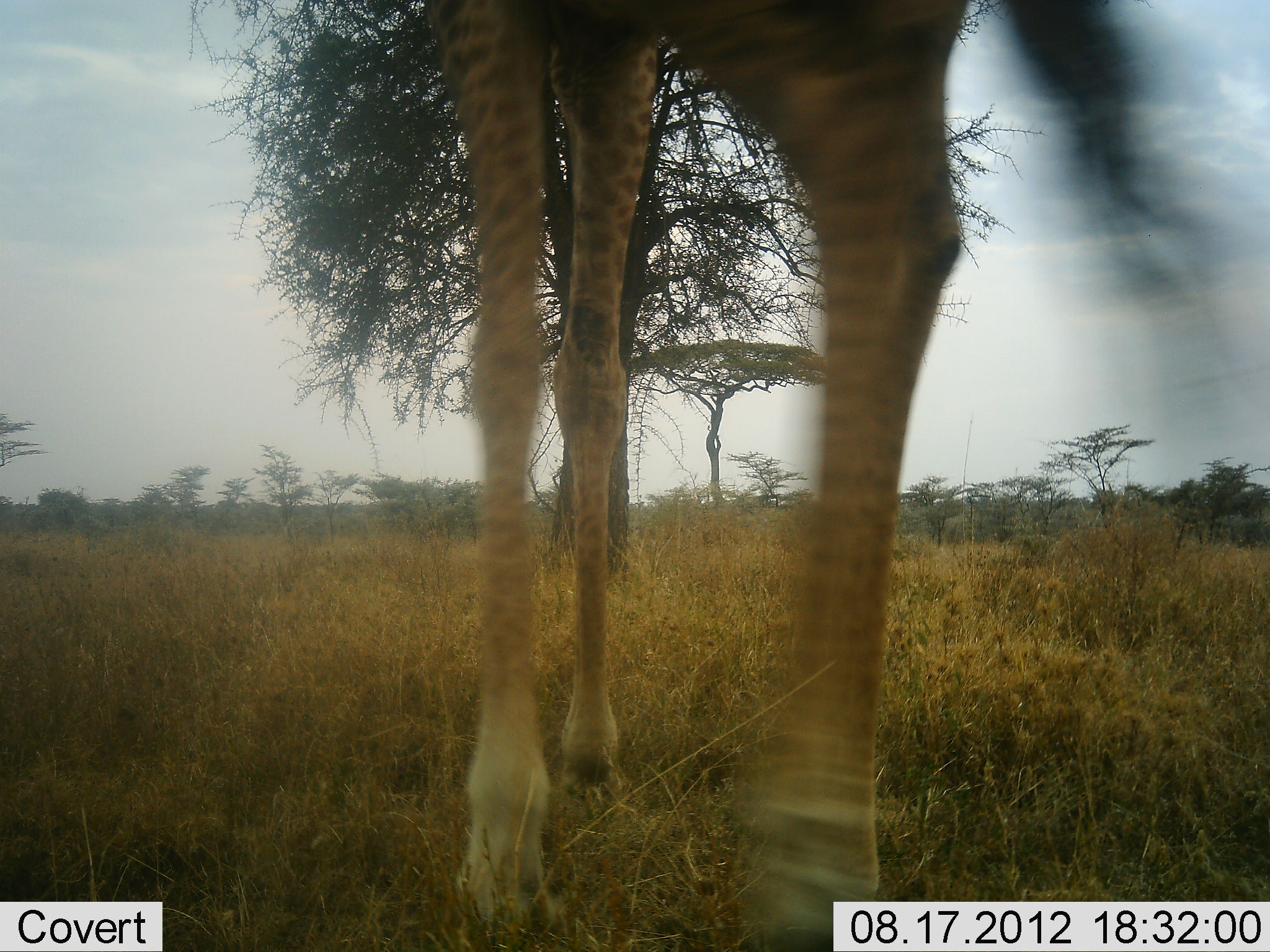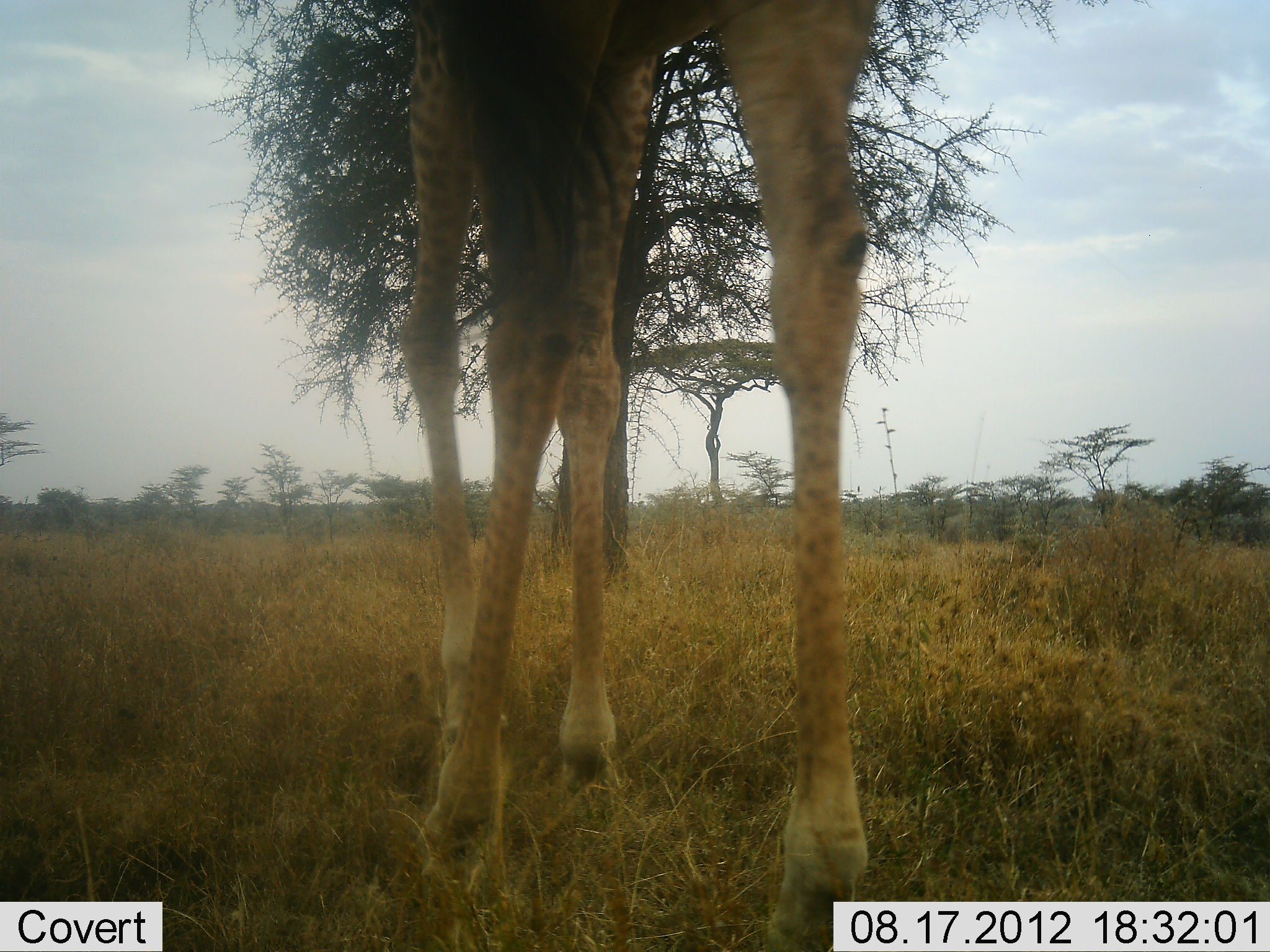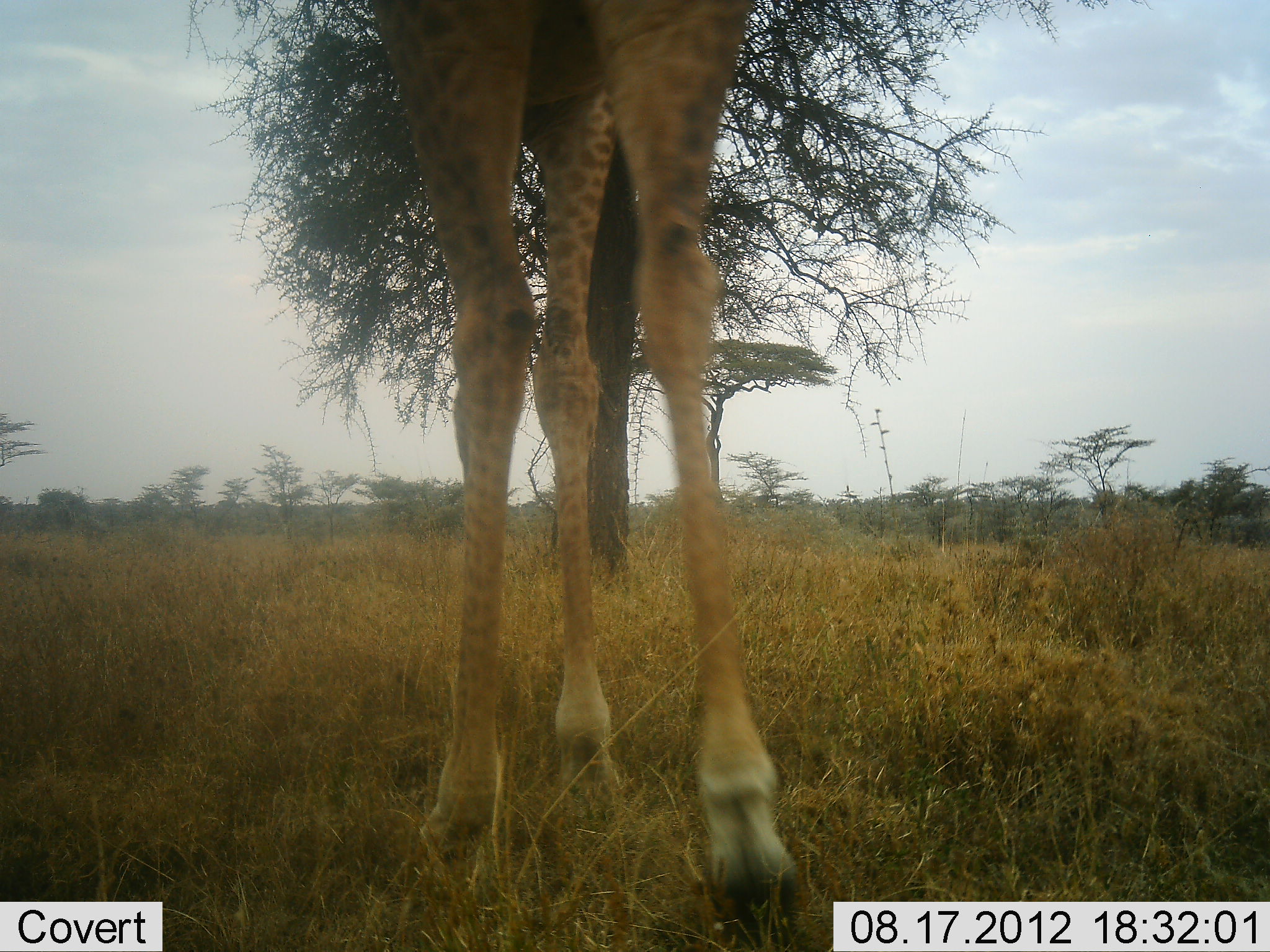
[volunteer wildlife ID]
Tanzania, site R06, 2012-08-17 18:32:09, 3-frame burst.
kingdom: Animalia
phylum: Chordata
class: Mammalia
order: Artiodactyla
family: Giraffidae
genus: Giraffa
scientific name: Giraffa camelopardalis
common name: giraffe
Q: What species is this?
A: Giraffe (Giraffa camelopardalis).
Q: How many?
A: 1.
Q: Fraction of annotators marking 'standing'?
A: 60%.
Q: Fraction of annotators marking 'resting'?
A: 0%.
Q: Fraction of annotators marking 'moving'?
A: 40%.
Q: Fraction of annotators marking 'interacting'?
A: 0%.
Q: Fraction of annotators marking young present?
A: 0%.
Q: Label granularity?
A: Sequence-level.